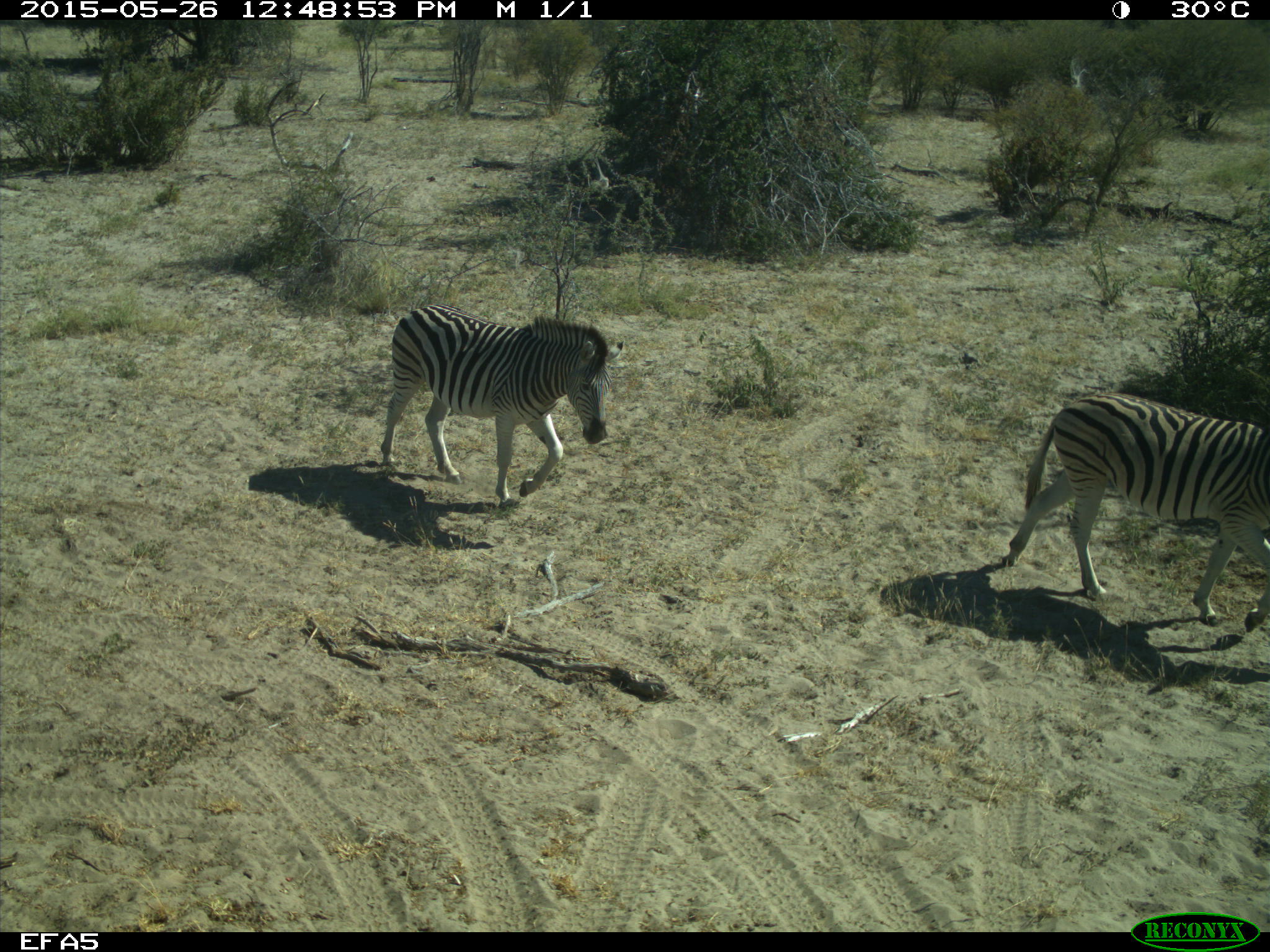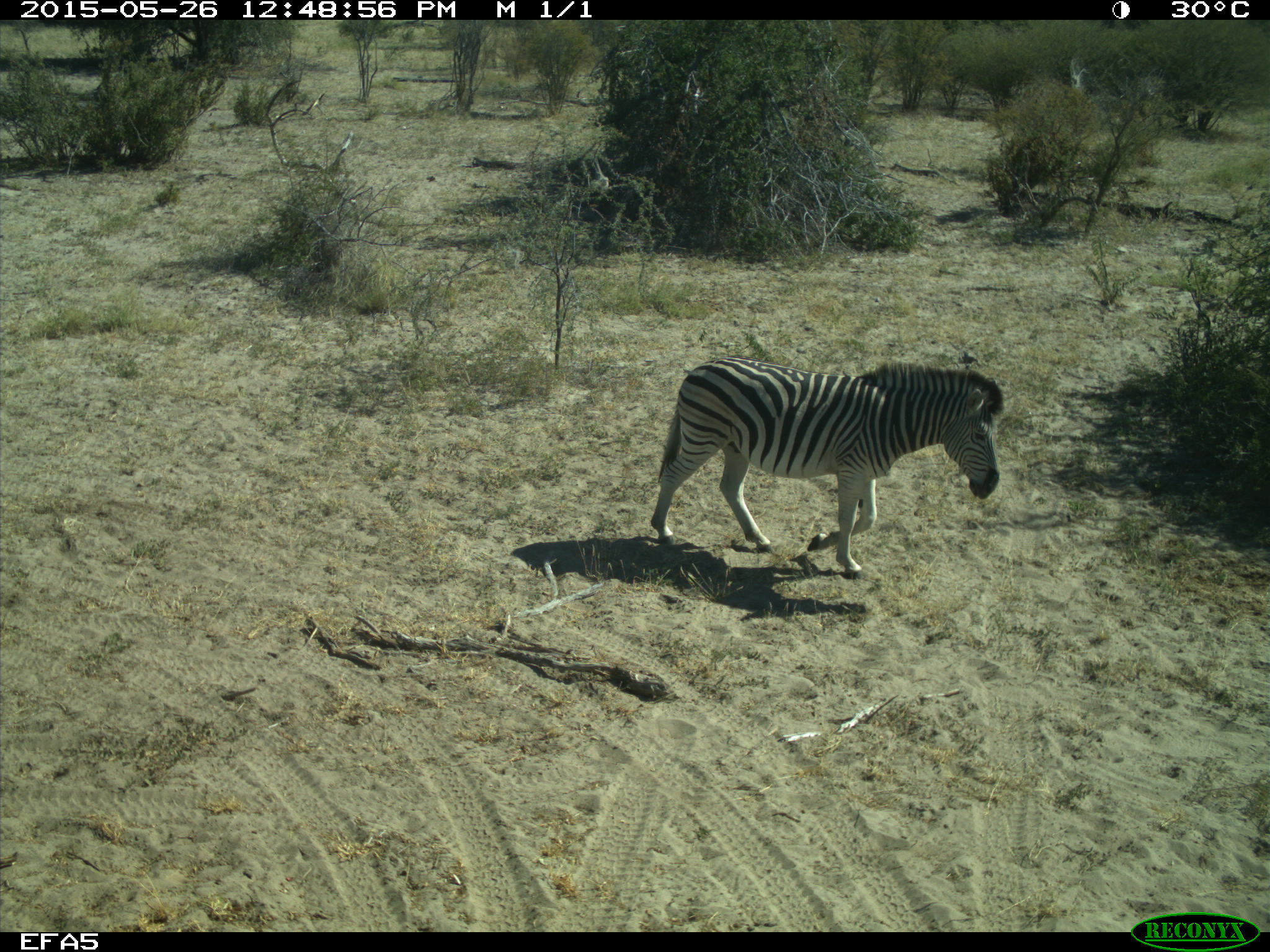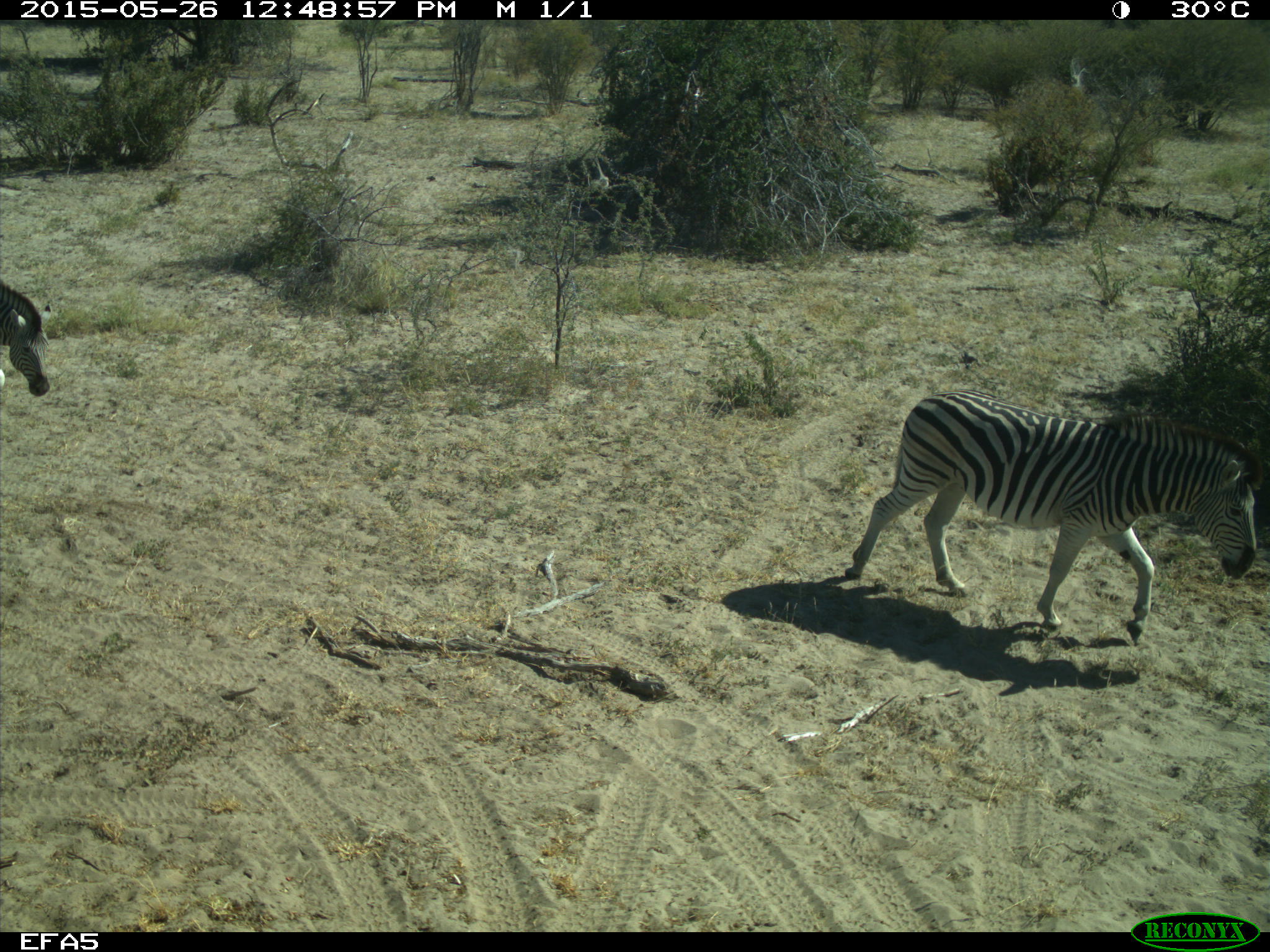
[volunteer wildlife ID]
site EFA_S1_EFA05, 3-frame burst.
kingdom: Animalia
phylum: Chordata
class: Mammalia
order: Perissodactyla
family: Equidae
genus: Equus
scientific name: Equus quagga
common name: plains zebra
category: zebraplains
Zebraplains (plains zebra) (Equus quagga), count 3. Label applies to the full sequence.